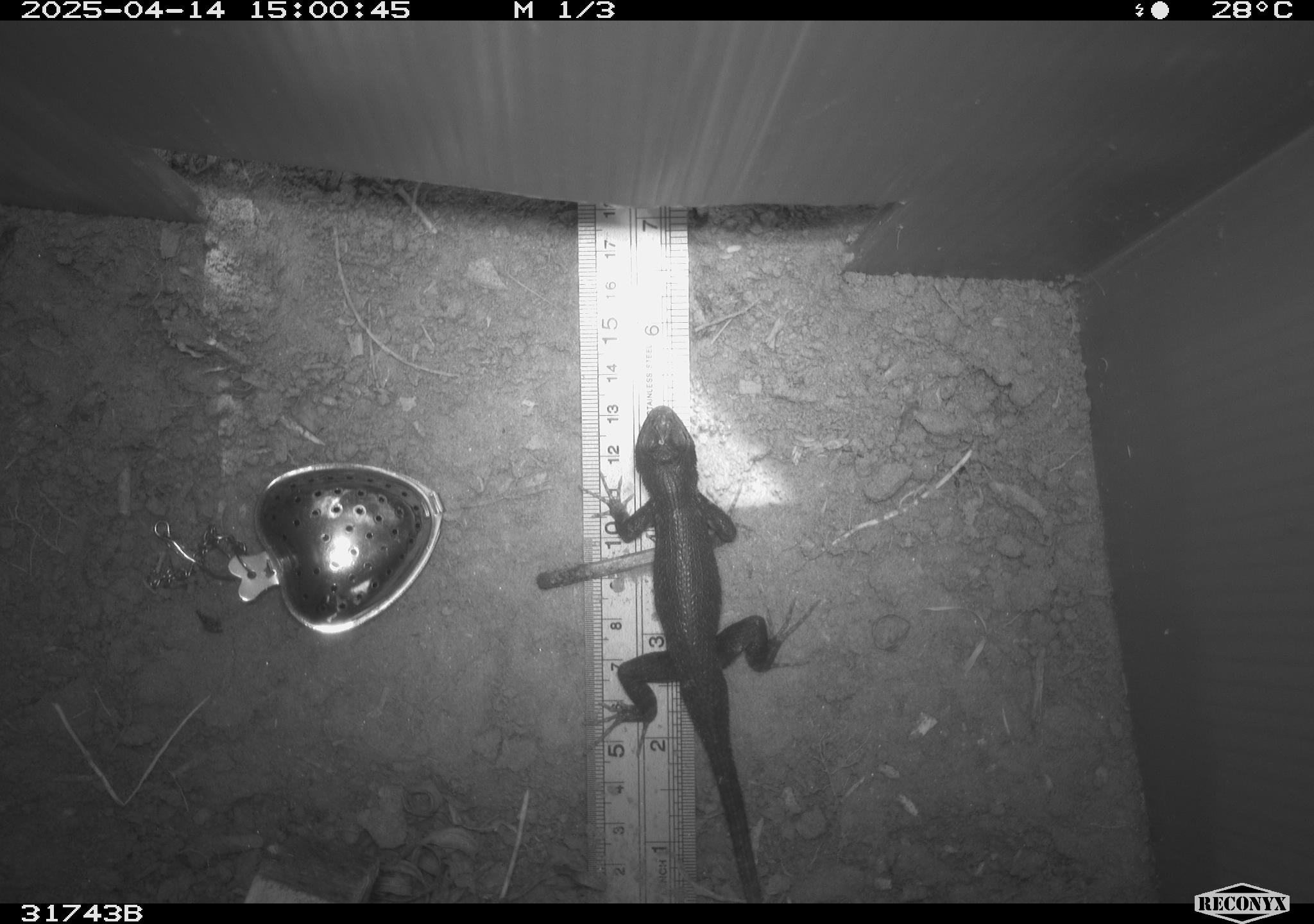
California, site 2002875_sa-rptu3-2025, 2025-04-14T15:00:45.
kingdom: Animalia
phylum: Chordata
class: Reptilia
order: Squamata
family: Phrynosomatidae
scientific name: Phrynosomatidae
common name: north american spiny lizards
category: sceloporus/uta species